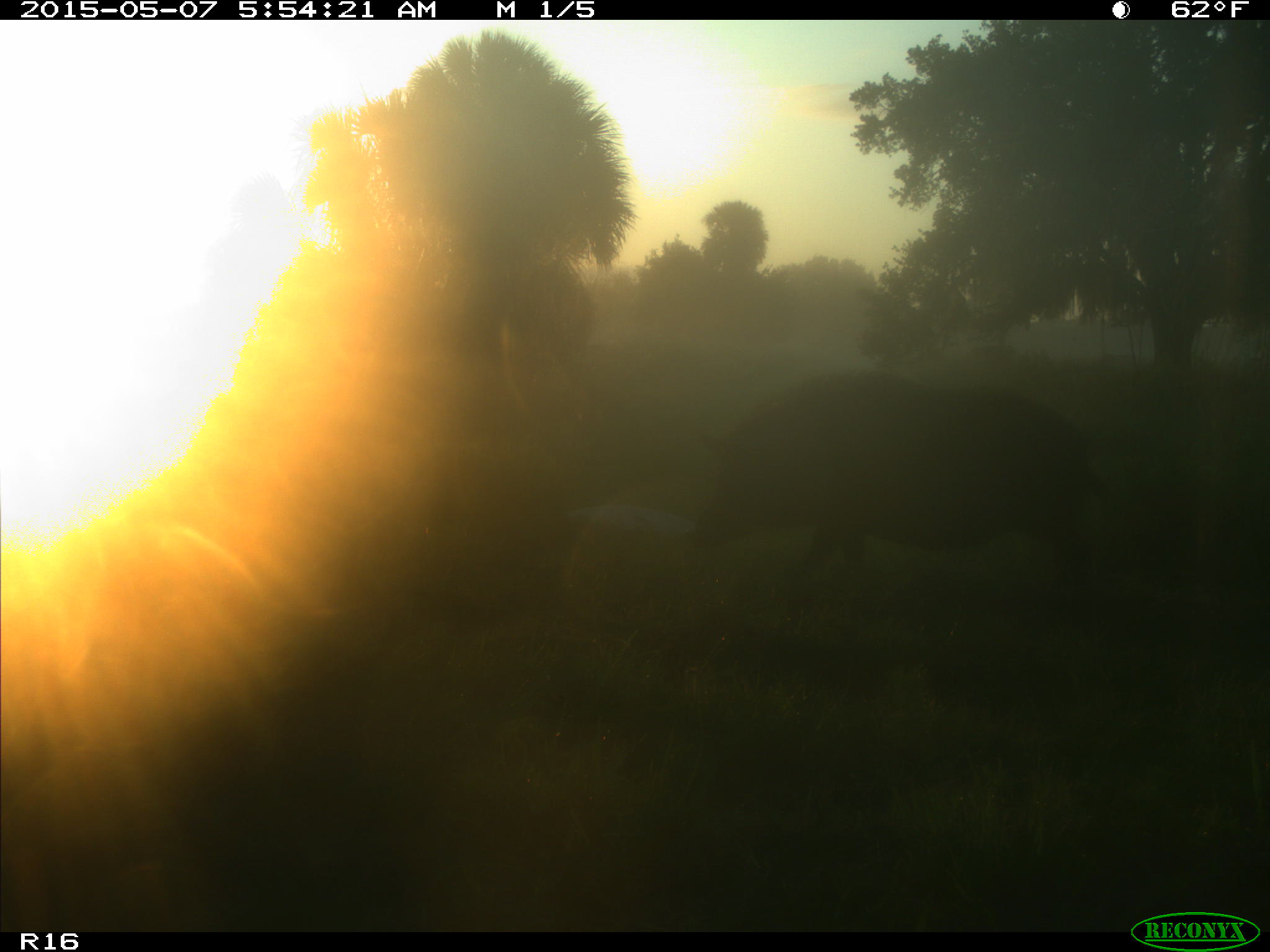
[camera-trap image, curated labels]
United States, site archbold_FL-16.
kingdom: Animalia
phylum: Chordata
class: Mammalia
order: Artiodactyla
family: Suidae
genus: Sus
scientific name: Sus scrofa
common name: wild boar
Sus scrofa (wild boar).